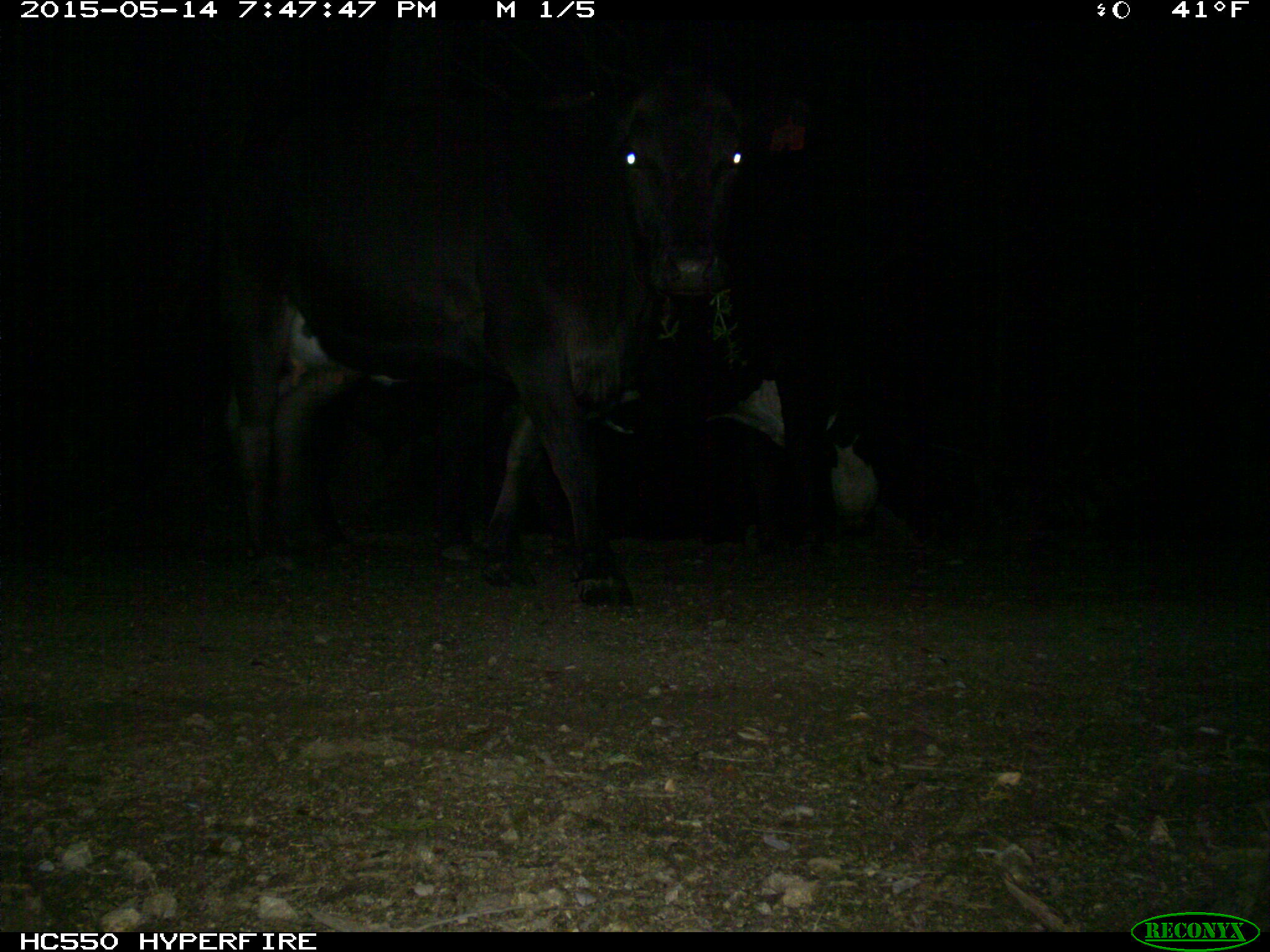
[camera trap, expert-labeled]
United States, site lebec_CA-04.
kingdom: Animalia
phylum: Chordata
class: Mammalia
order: Artiodactyla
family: Bovidae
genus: Bos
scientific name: Bos taurus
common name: domestic cow